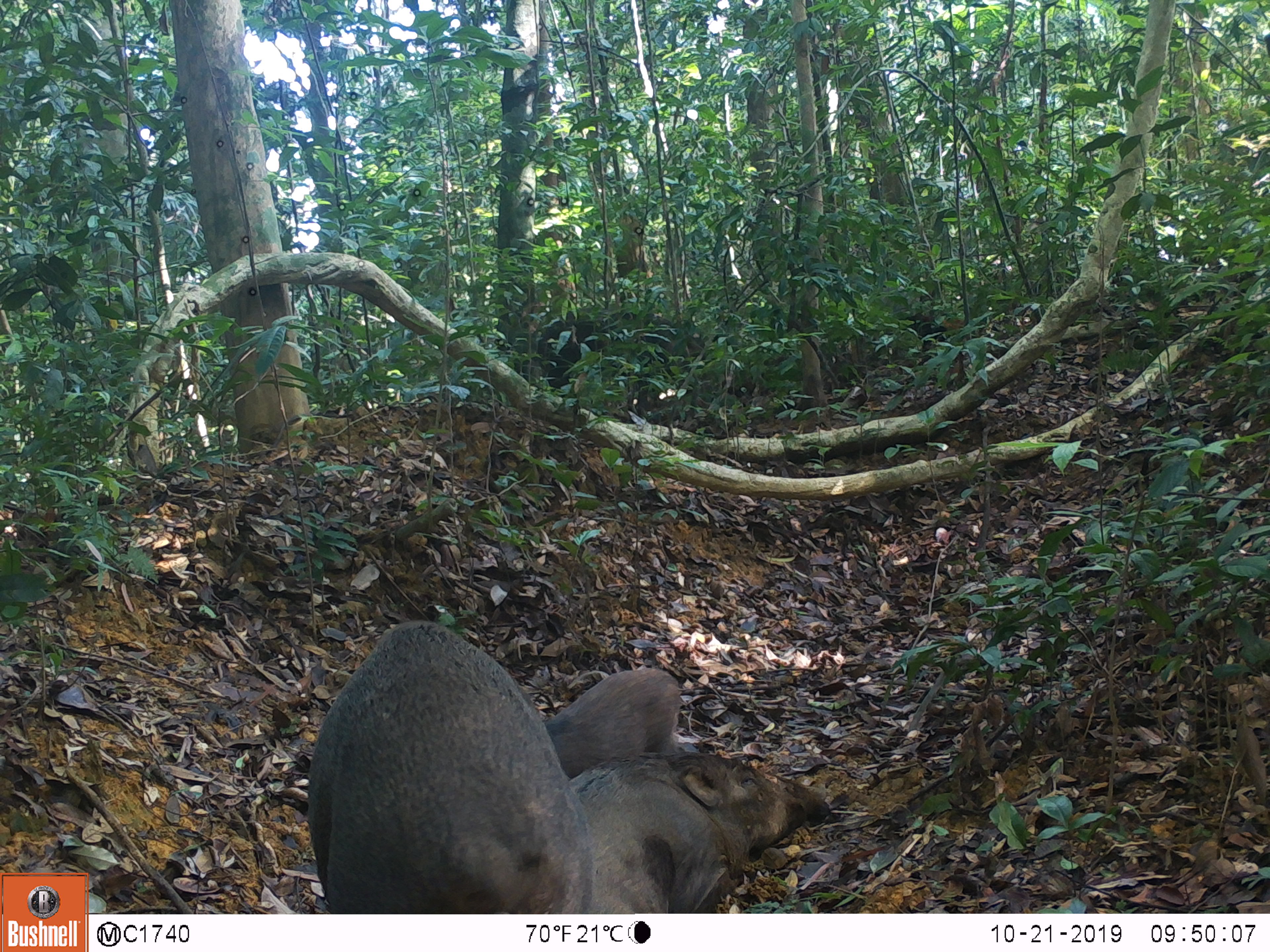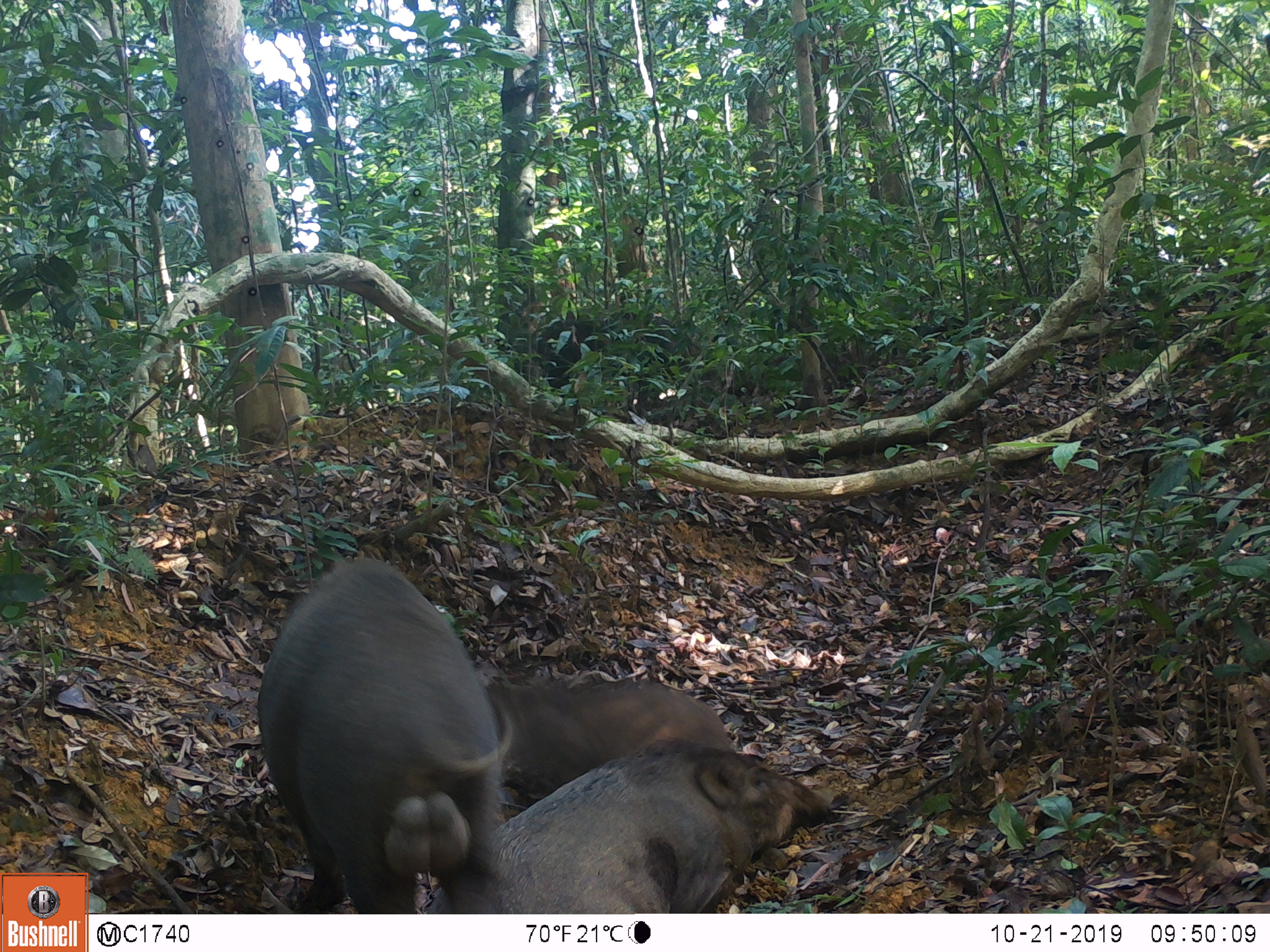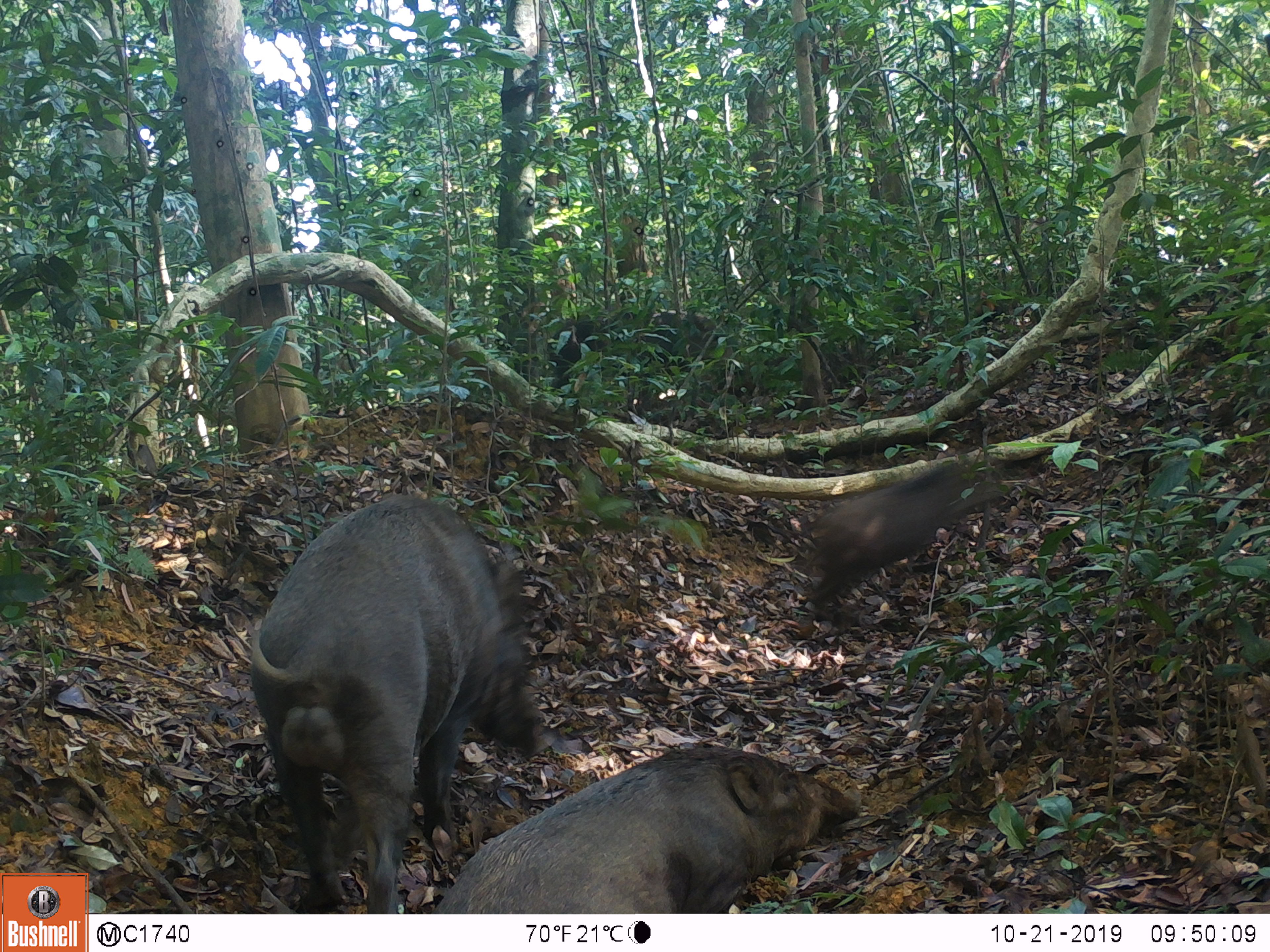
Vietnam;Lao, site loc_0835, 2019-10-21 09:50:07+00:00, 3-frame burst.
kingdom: Animalia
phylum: Chordata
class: Mammalia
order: Artiodactyla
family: Suidae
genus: Sus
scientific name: Sus scrofa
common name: eurasian wild pig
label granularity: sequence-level